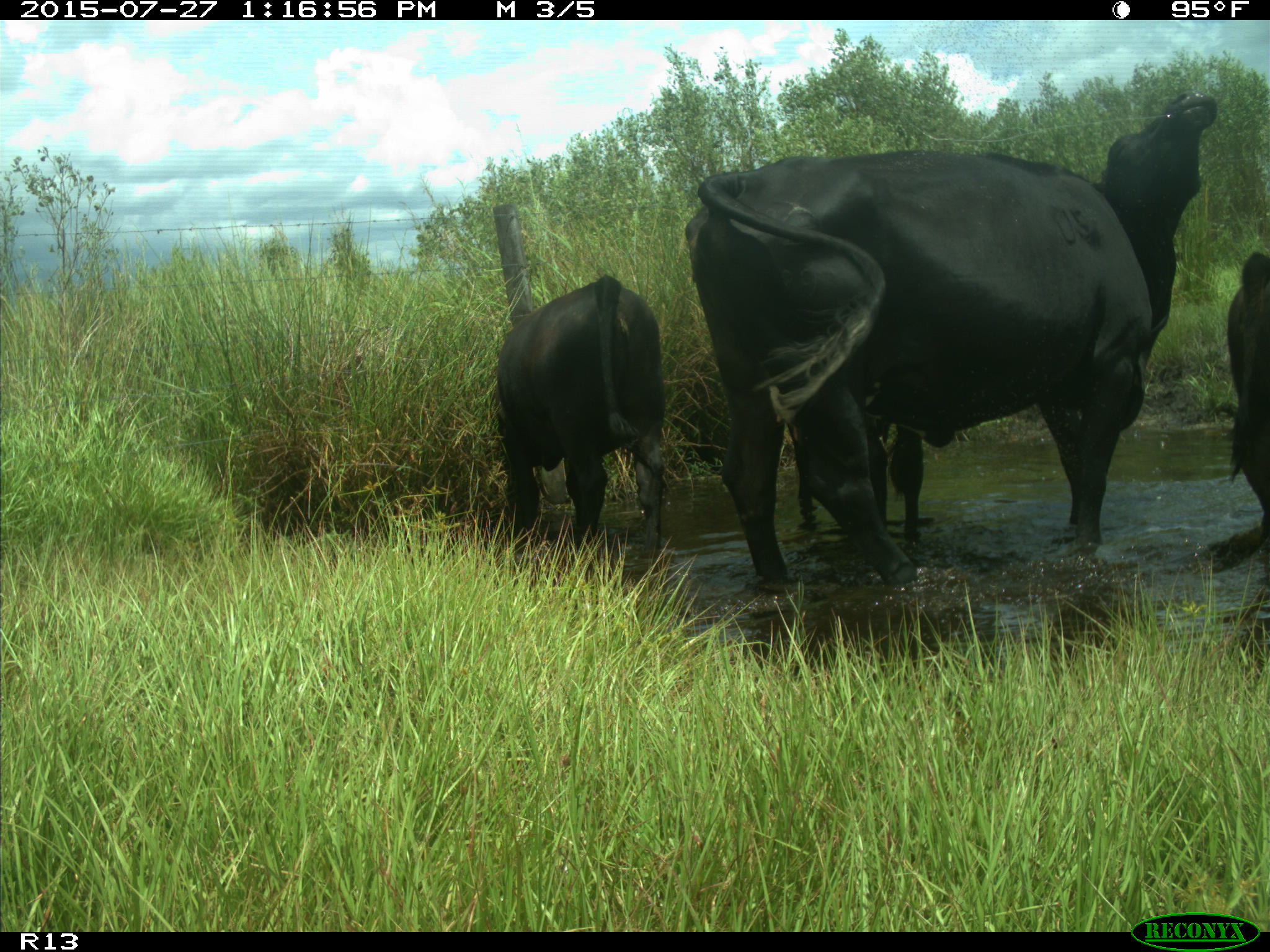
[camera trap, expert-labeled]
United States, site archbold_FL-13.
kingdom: Animalia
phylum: Chordata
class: Mammalia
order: Artiodactyla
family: Bovidae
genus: Bos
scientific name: Bos taurus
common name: domestic cow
Bos taurus (domestic cow).